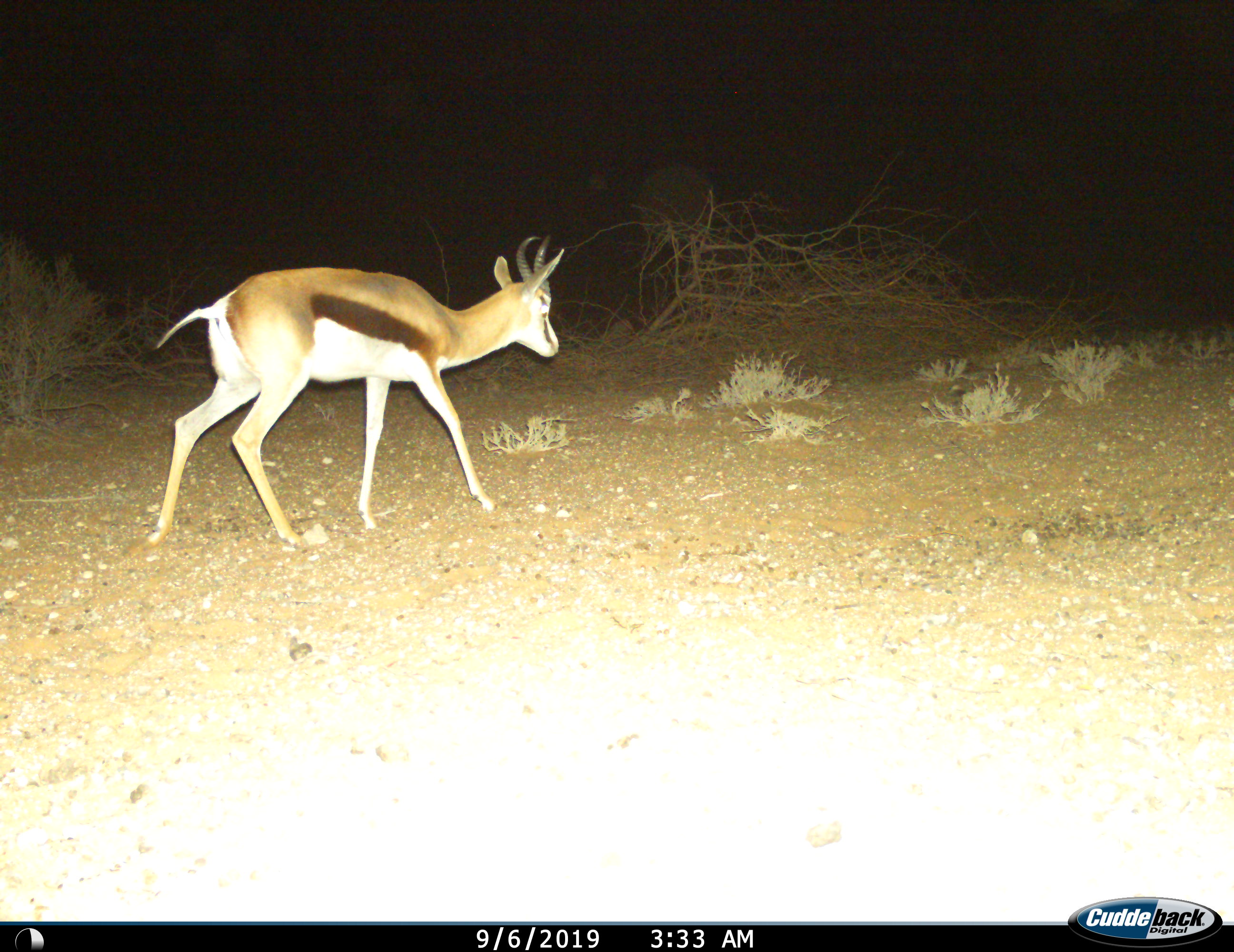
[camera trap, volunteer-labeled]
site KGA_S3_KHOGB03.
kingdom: Animalia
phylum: Chordata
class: Mammalia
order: Artiodactyla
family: Bovidae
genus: Antidorcas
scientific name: Antidorcas marsupialis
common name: springbok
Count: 1.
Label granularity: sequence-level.